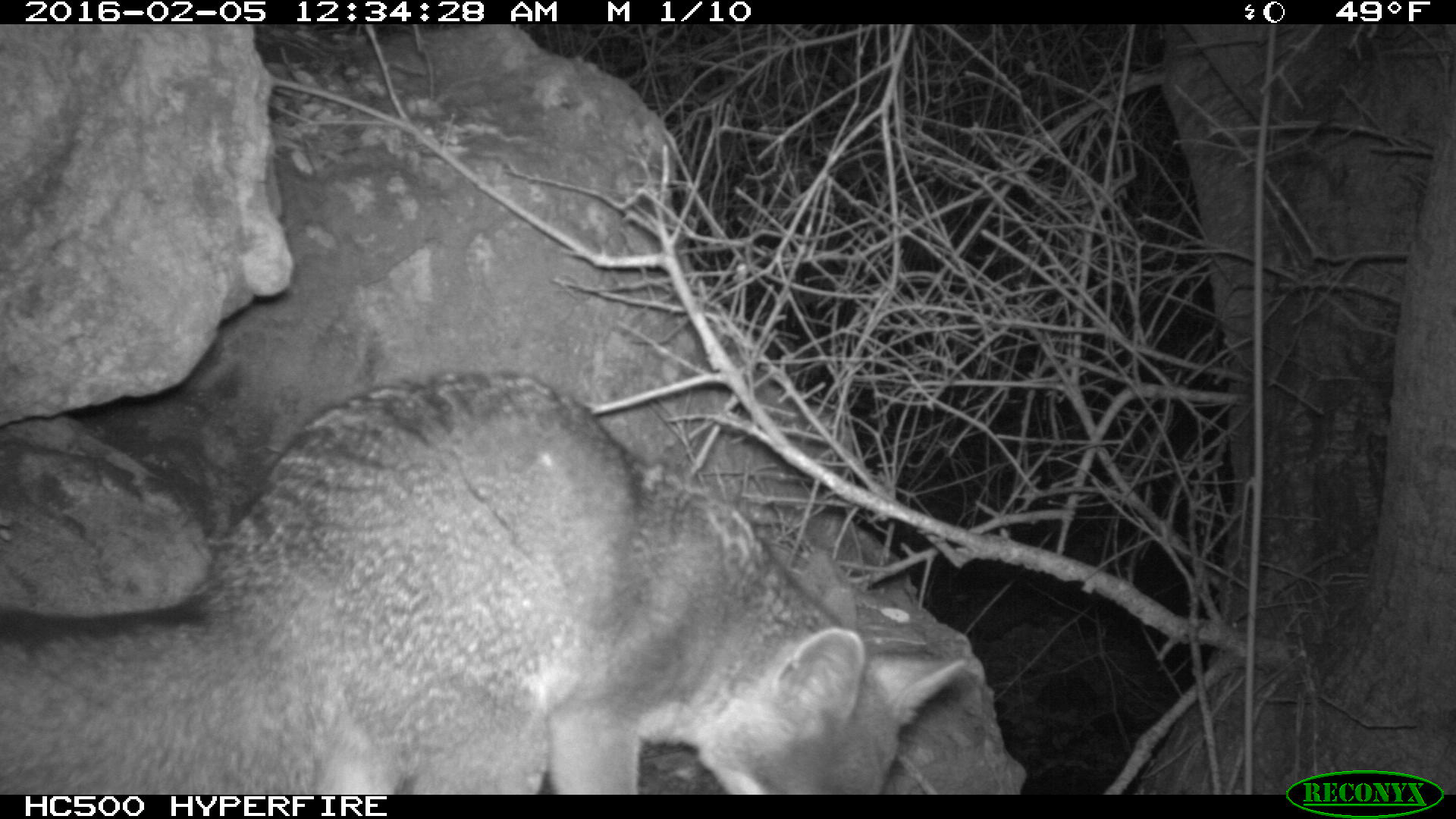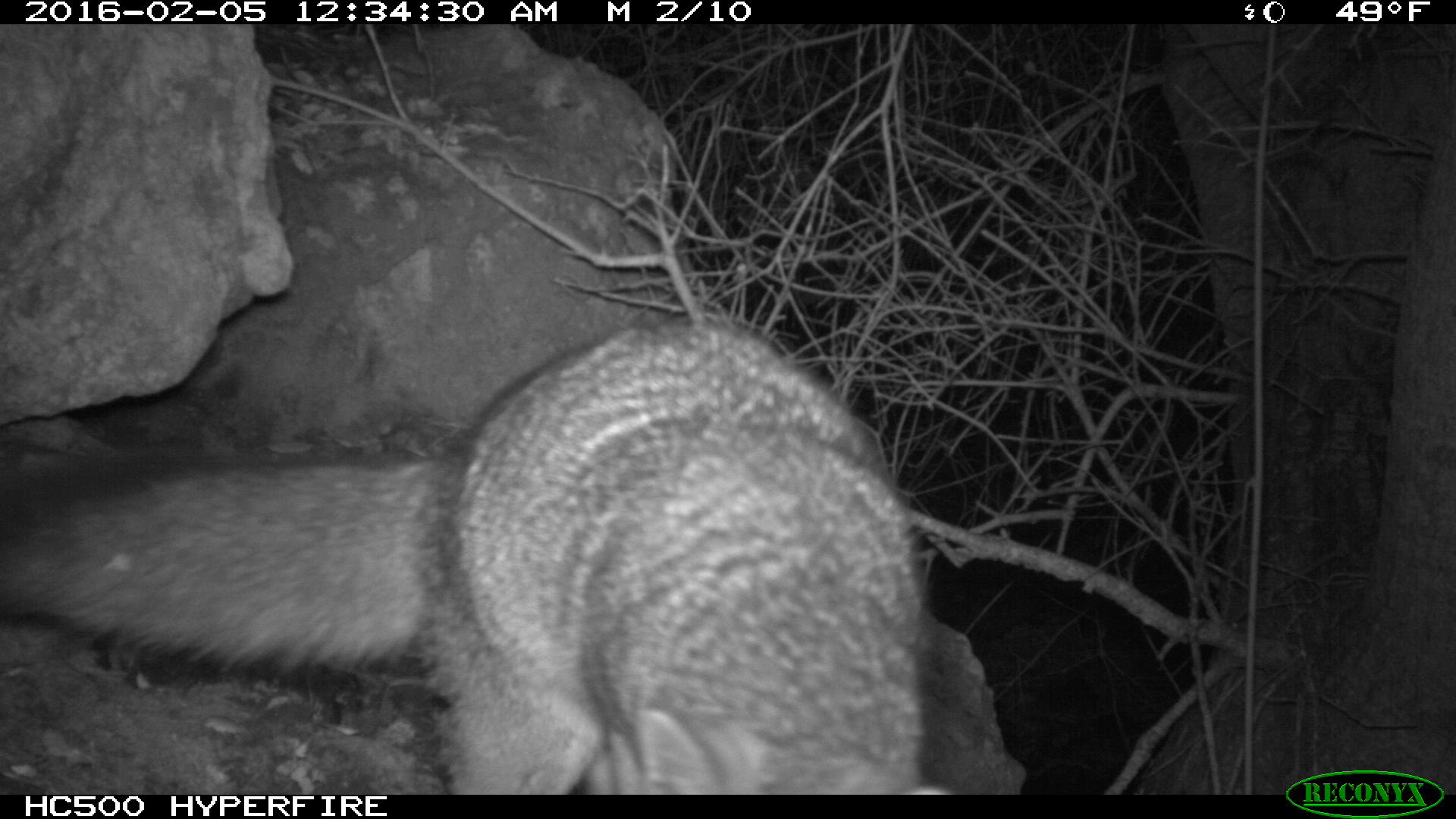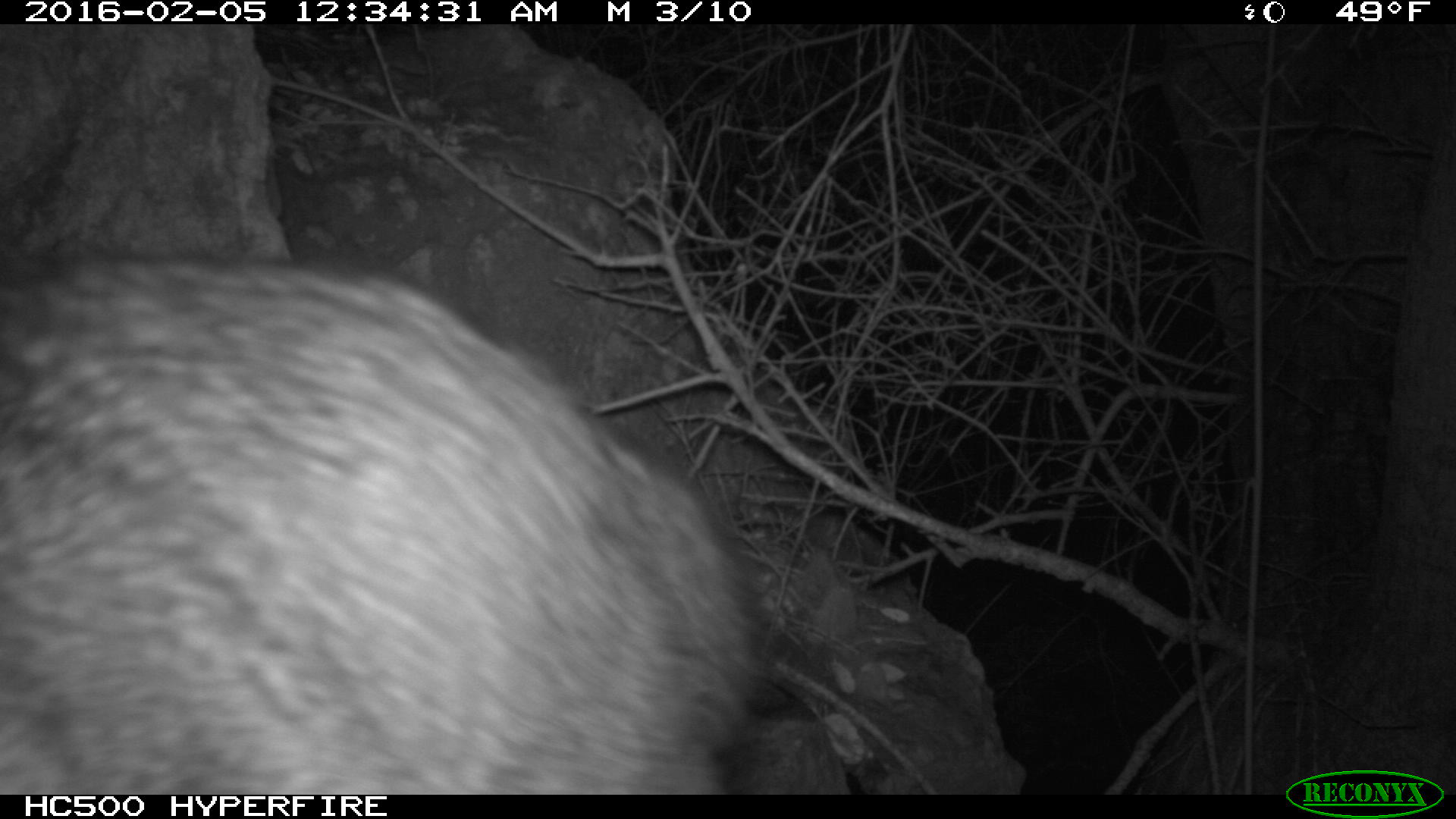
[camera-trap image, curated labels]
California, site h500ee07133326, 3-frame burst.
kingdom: Animalia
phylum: Chordata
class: Mammalia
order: Carnivora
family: Canidae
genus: Urocyon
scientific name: Urocyon littoralis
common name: island fox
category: fox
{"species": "fox (island fox) (Urocyon littoralis)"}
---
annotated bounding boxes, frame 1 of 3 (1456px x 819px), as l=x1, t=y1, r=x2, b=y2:
fox: l=0, t=374, r=966, b=794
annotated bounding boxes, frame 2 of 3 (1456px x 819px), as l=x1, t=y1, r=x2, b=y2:
fox: l=0, t=317, r=955, b=793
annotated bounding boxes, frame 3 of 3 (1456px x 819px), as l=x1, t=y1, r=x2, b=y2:
fox: l=0, t=253, r=766, b=795